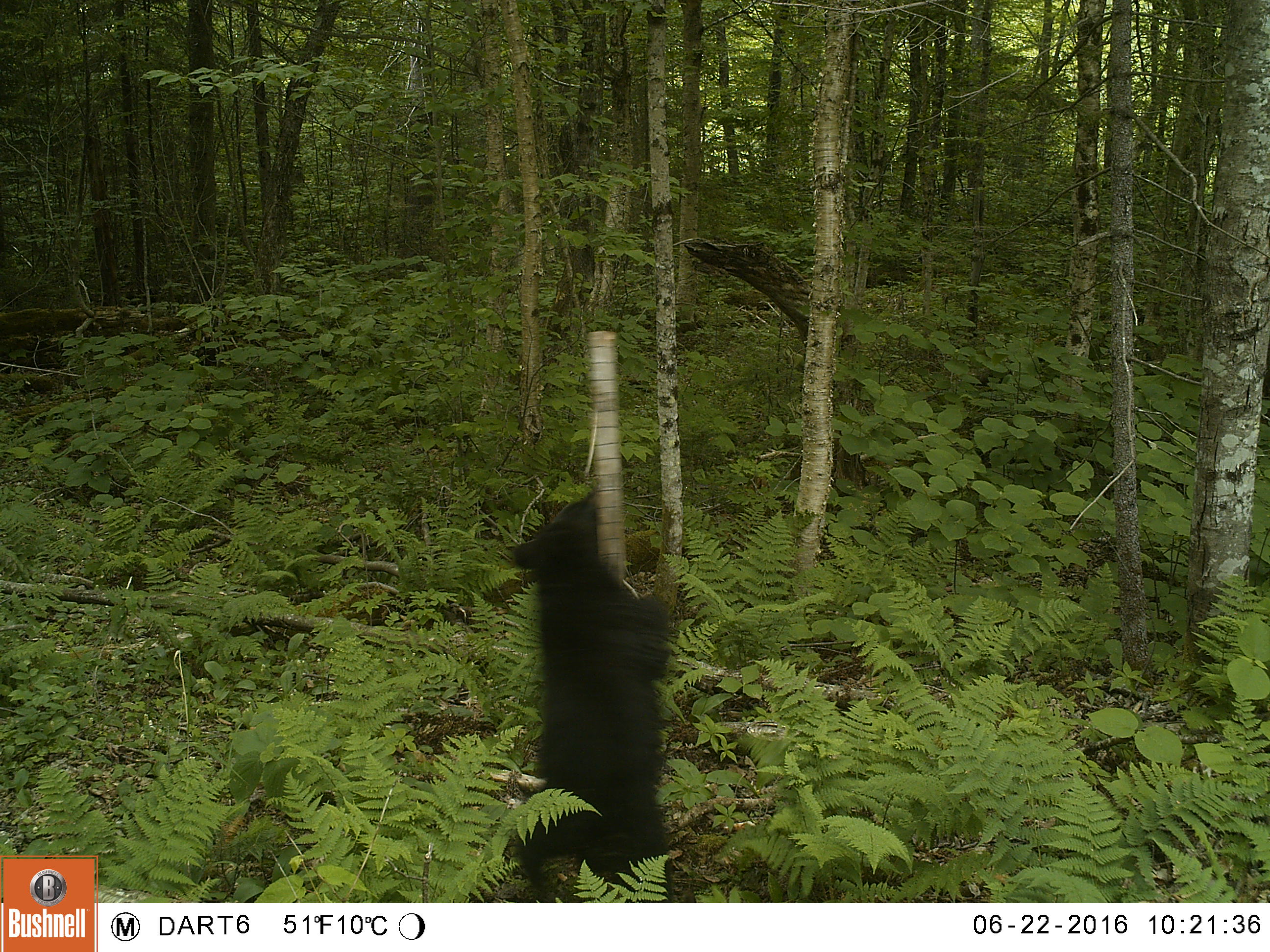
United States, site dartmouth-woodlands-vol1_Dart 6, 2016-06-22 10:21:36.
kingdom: Animalia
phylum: Chordata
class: Mammalia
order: Carnivora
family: Ursidae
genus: Ursus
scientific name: Ursus americanus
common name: black bear